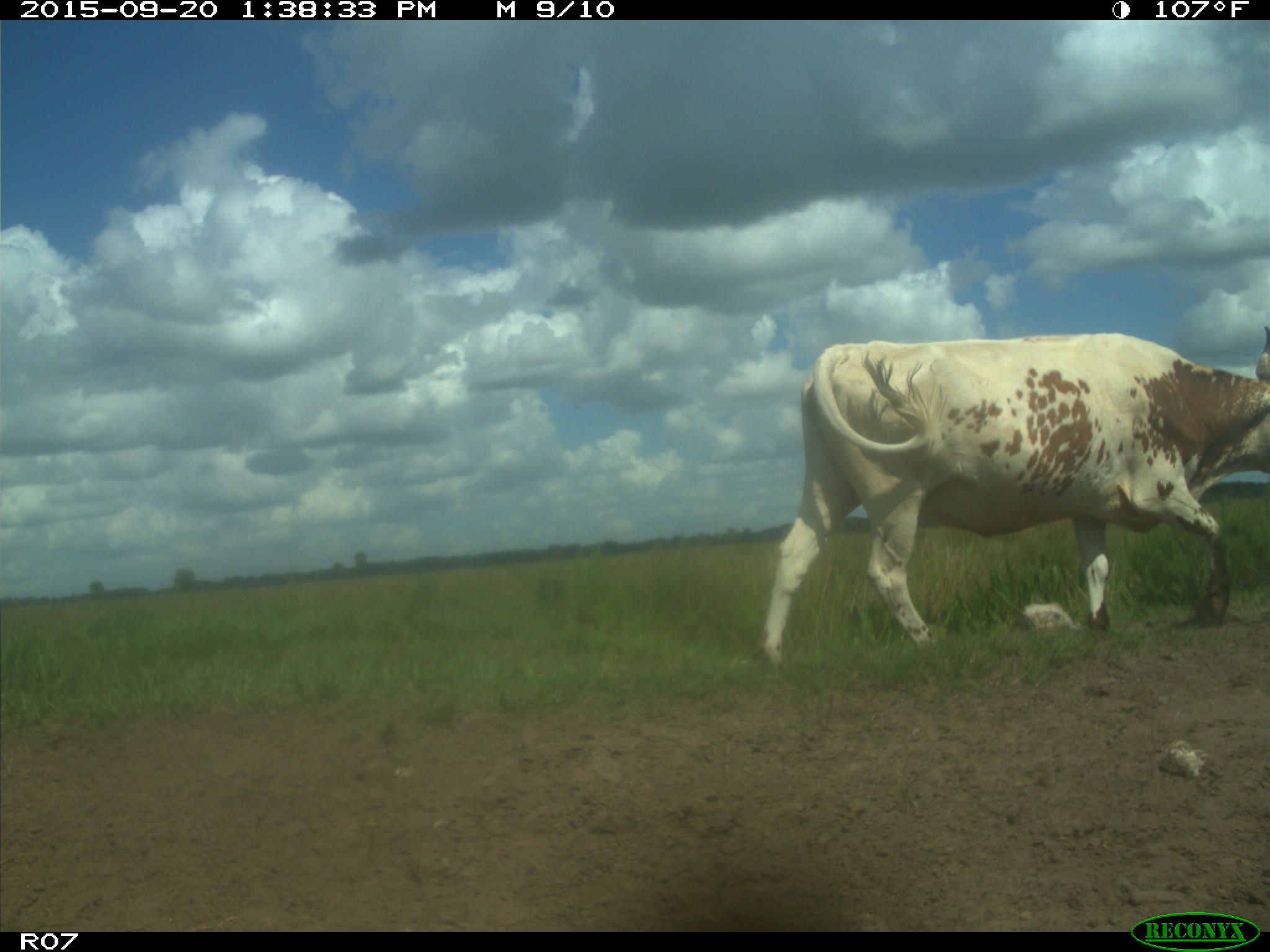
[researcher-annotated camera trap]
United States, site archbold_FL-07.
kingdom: Animalia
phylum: Chordata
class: Mammalia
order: Artiodactyla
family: Bovidae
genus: Bos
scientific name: Bos taurus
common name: domestic cow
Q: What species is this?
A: Bos taurus (domestic cow).